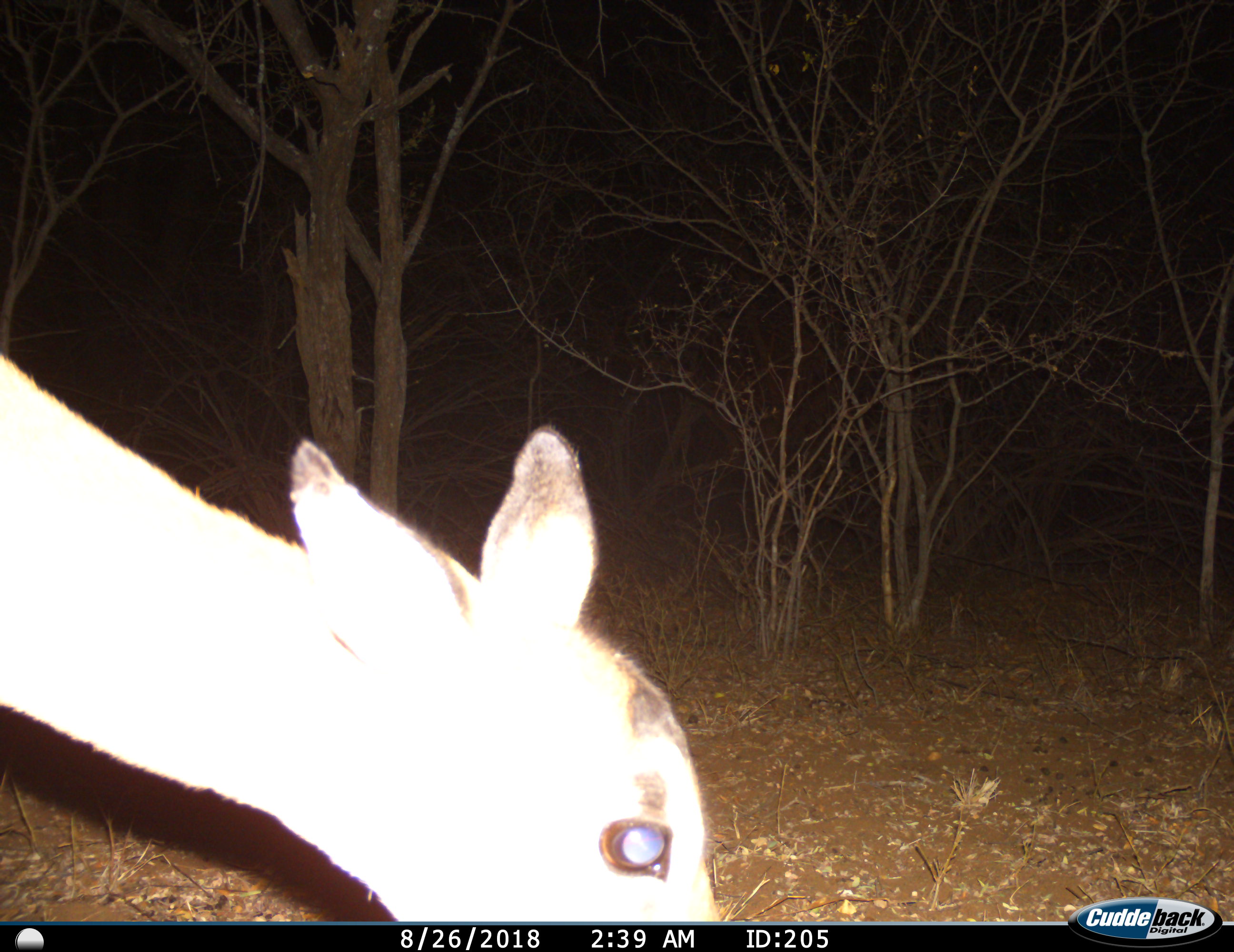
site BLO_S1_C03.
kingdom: Animalia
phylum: Chordata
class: Mammalia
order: Artiodactyla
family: Bovidae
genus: Aepyceros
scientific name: Aepyceros melampus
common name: impala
Impala (Aepyceros melampus), count 1. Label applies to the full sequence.